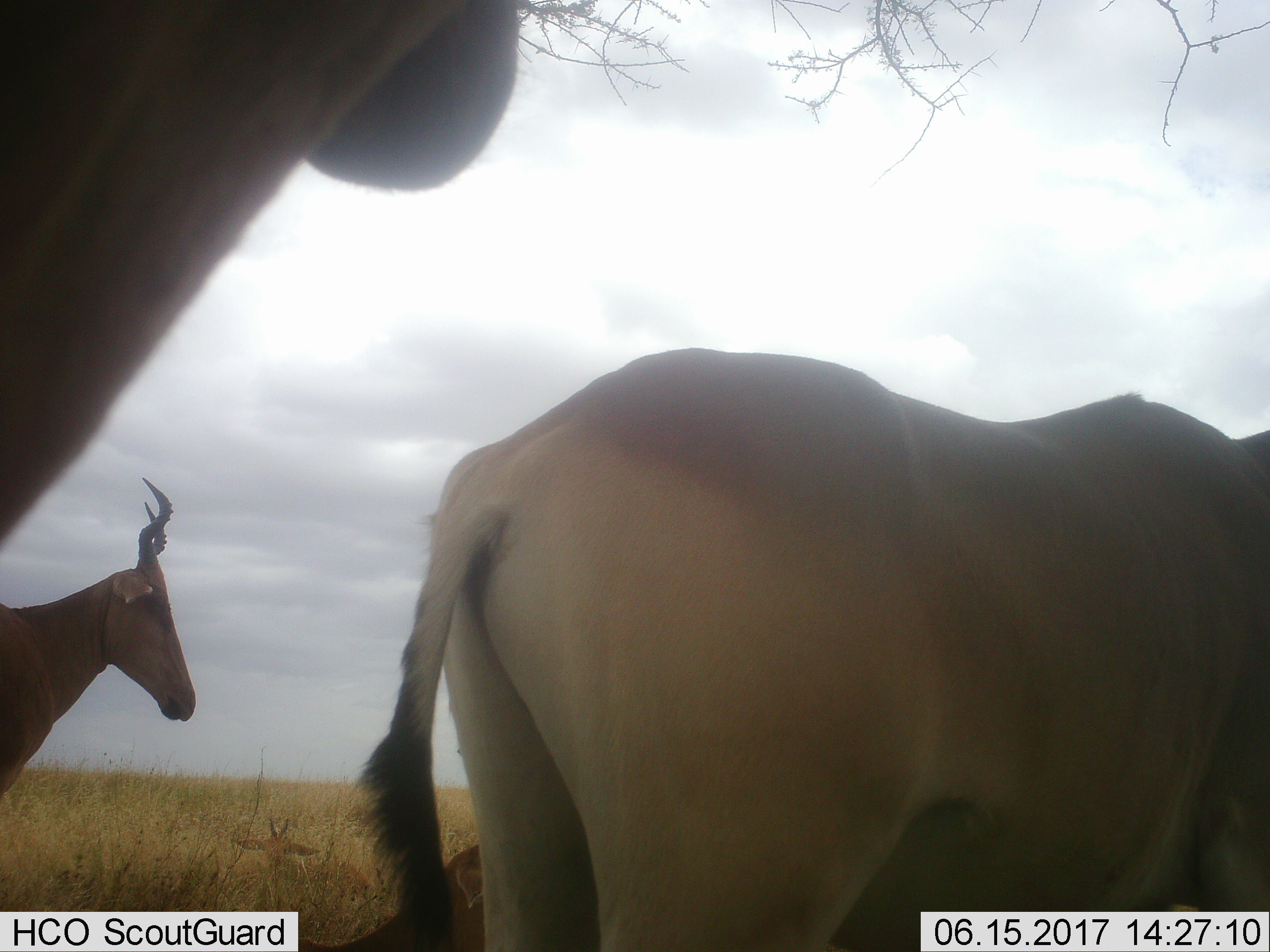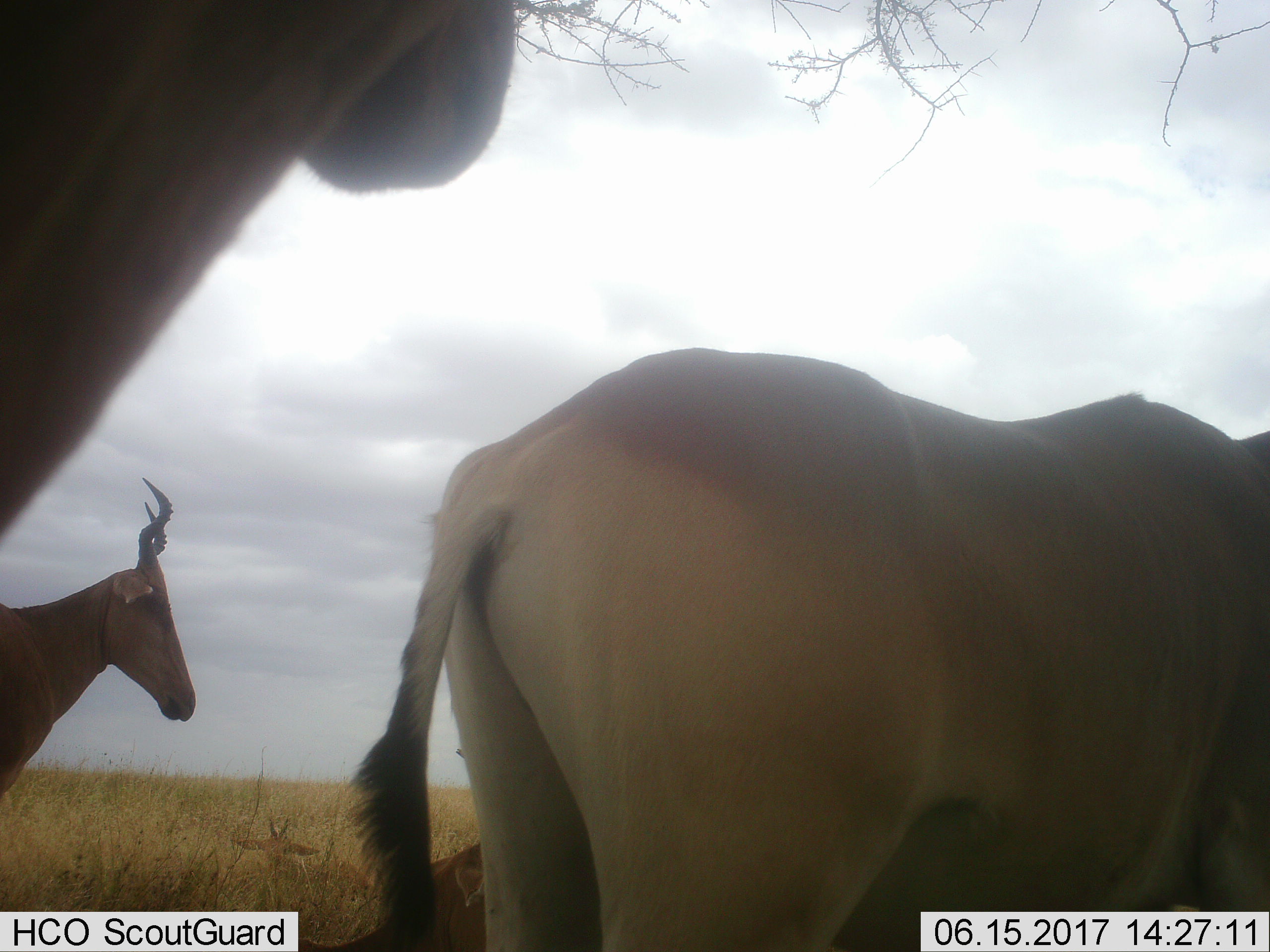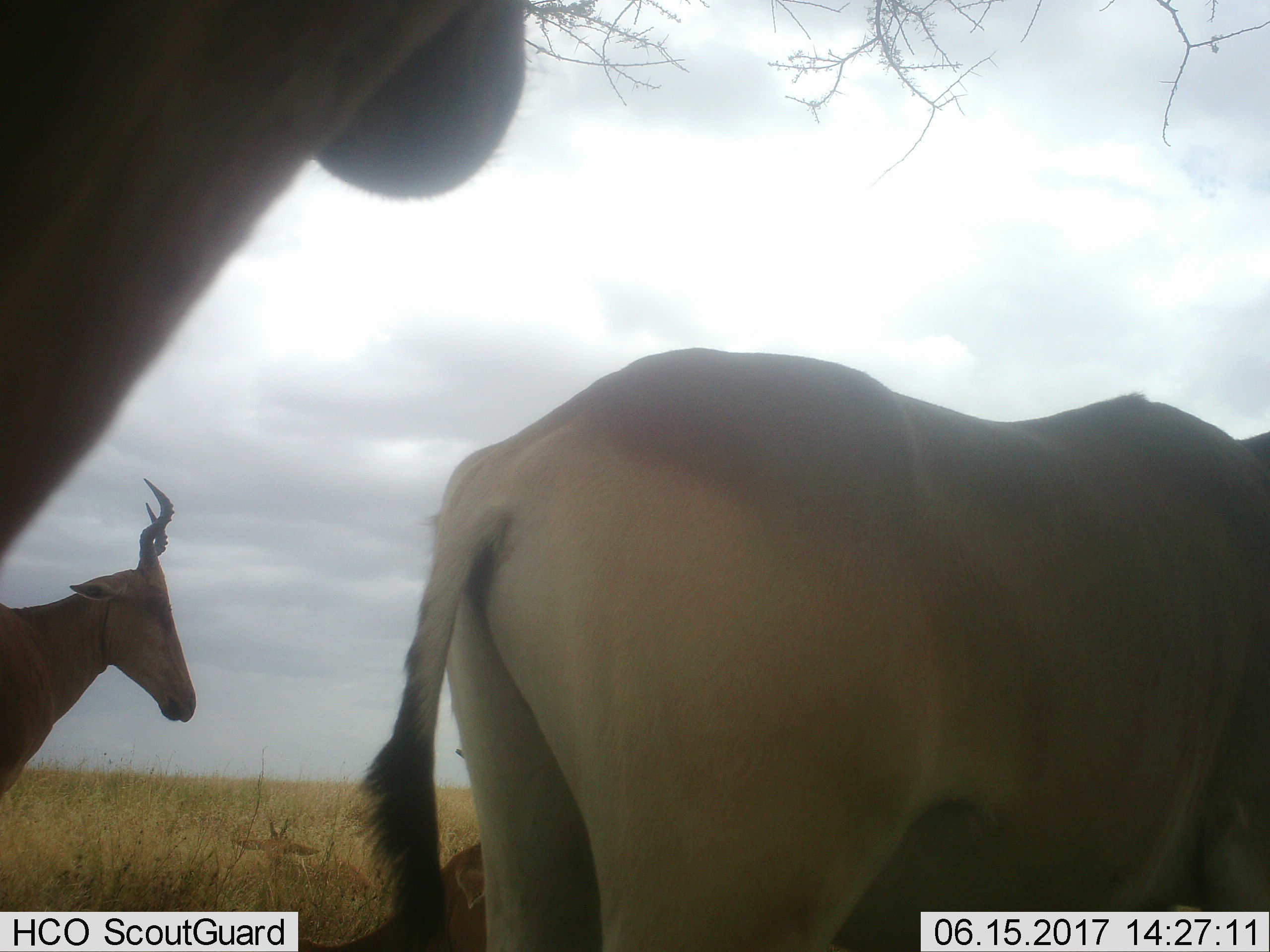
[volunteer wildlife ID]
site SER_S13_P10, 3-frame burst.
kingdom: Animalia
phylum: Chordata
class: Mammalia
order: Artiodactyla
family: Bovidae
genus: Alcelaphus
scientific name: Alcelaphus buselaphus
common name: hartebeest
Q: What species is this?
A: Hartebeest (Alcelaphus buselaphus).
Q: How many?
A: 5.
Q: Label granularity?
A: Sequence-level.